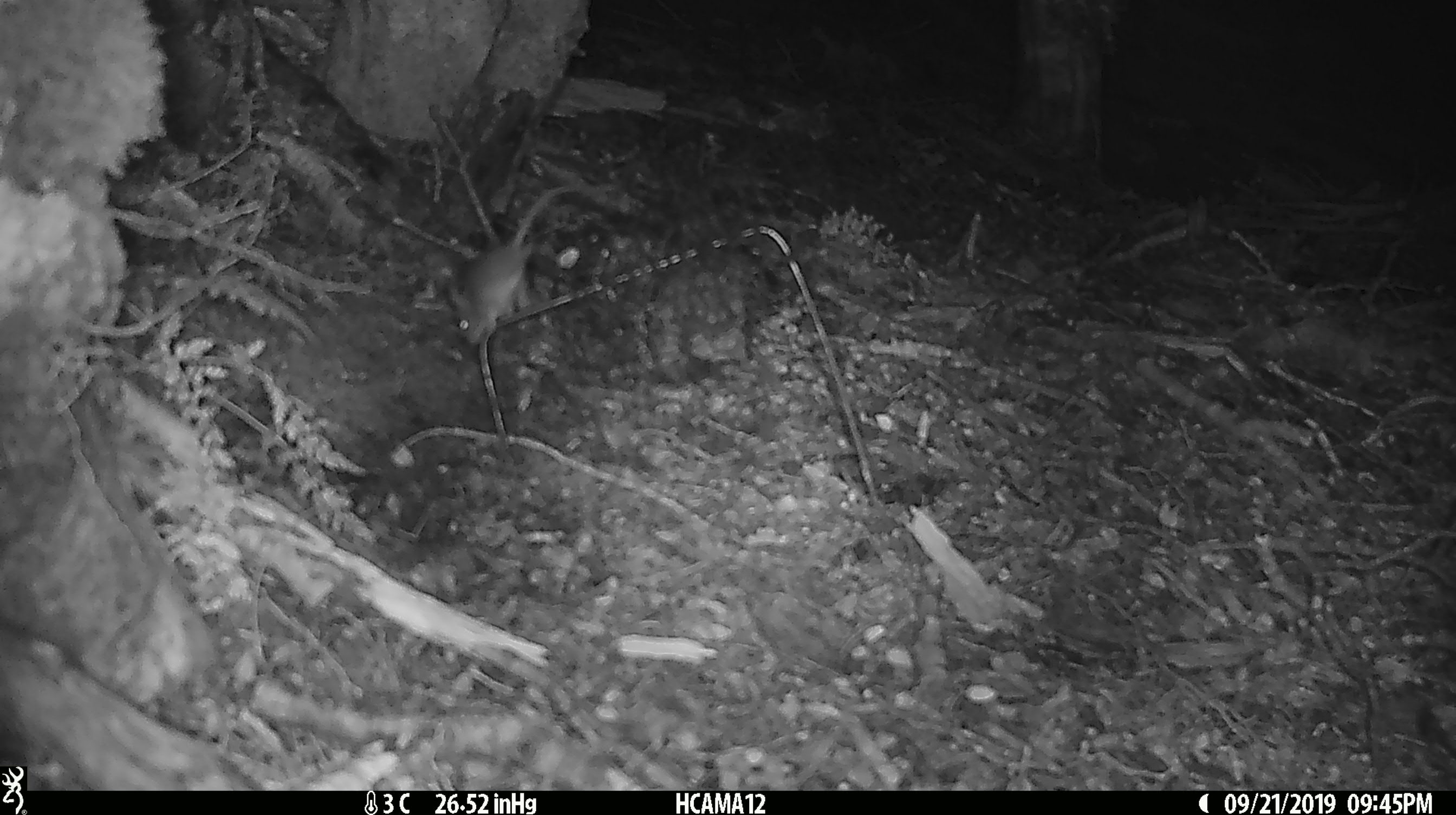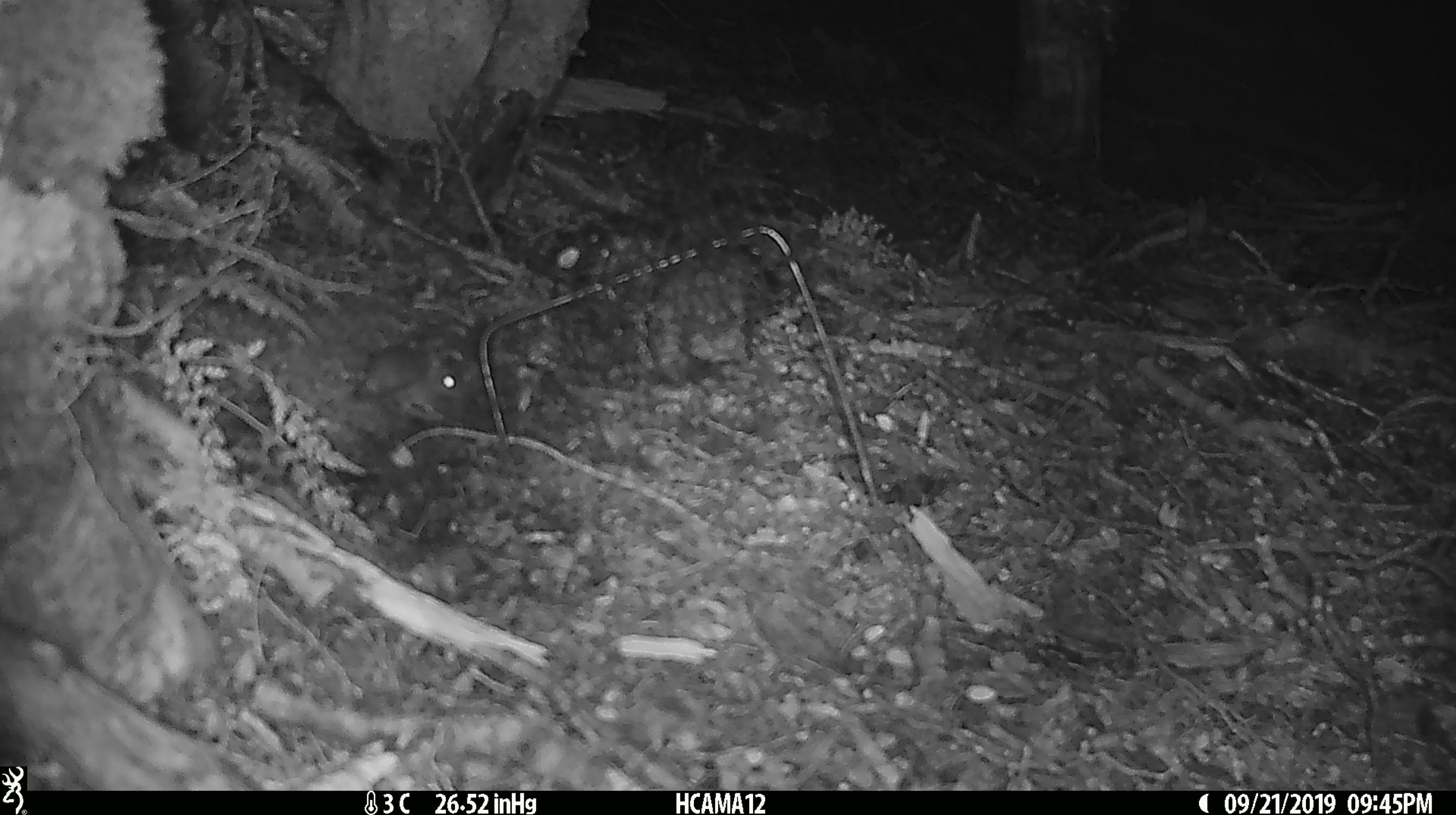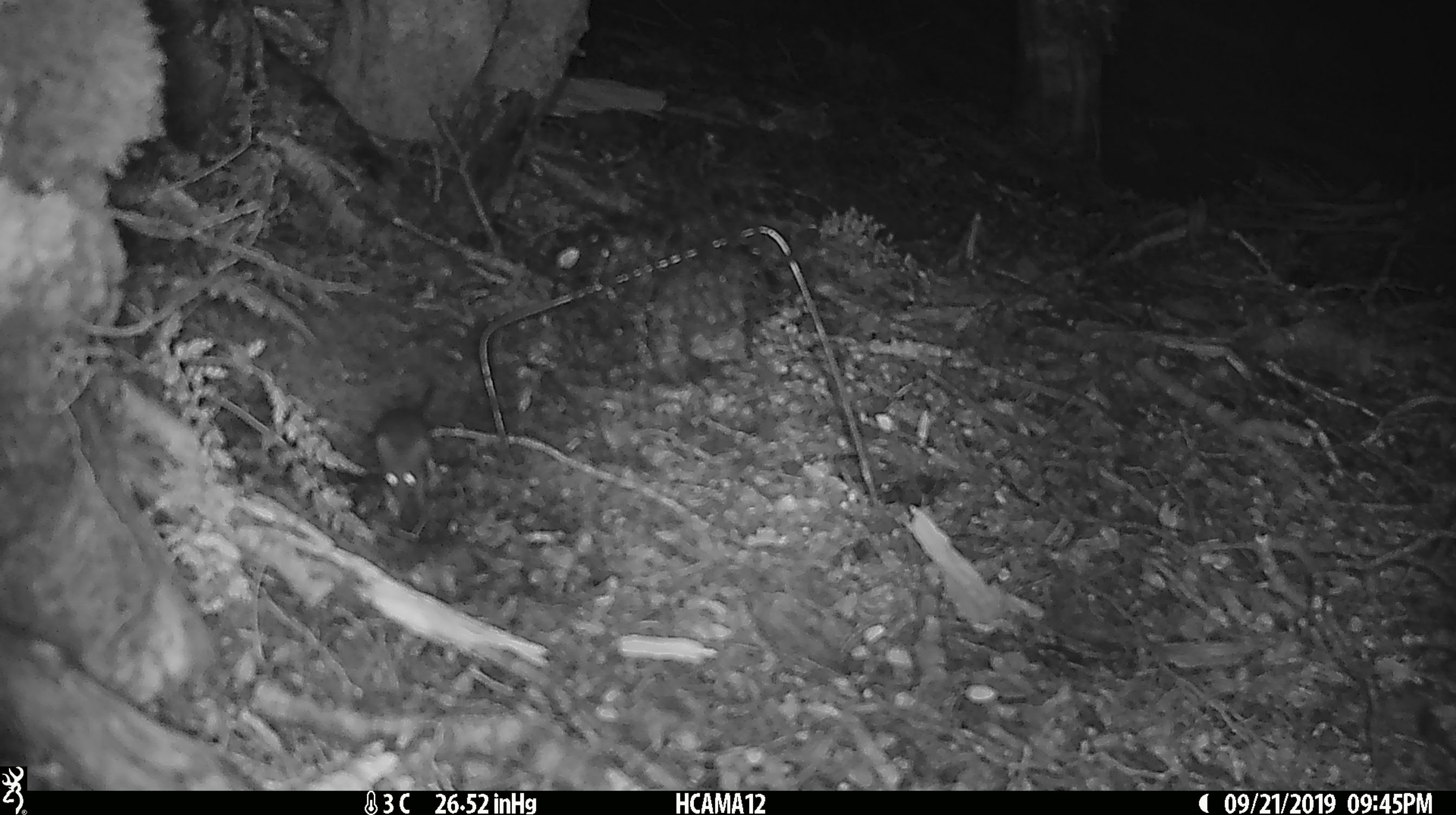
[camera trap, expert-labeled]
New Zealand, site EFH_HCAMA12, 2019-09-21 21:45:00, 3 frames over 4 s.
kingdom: Animalia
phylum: Chordata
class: Mammalia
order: Rodentia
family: Muridae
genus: Mus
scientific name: Mus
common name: mouse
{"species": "mouse (Mus)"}